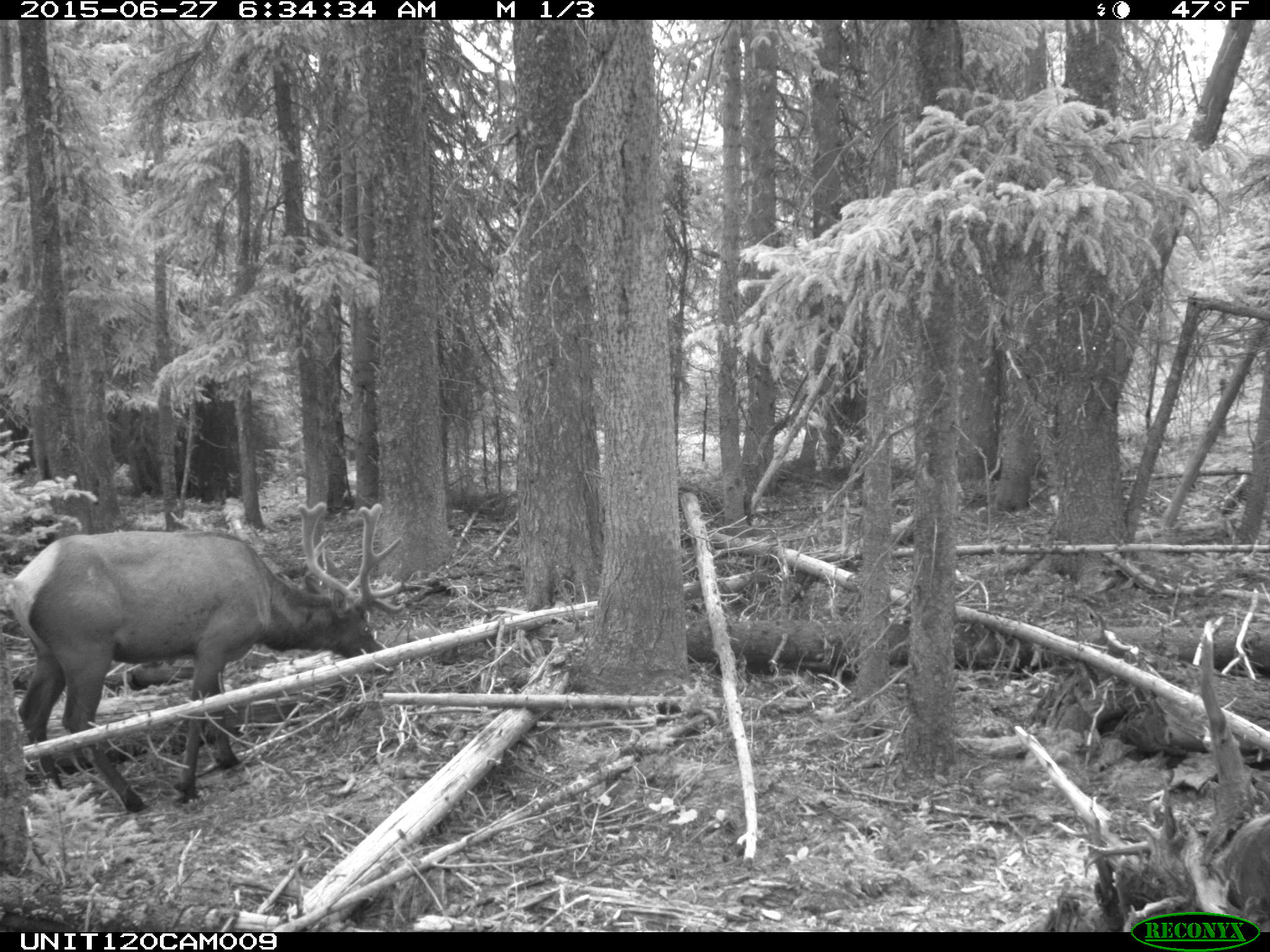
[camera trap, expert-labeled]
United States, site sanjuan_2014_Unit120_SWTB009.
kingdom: Animalia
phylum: Chordata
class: Mammalia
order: Artiodactyla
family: Cervidae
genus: Cervus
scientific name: Cervus elaphus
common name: red deer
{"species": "Cervus elaphus (red deer)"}